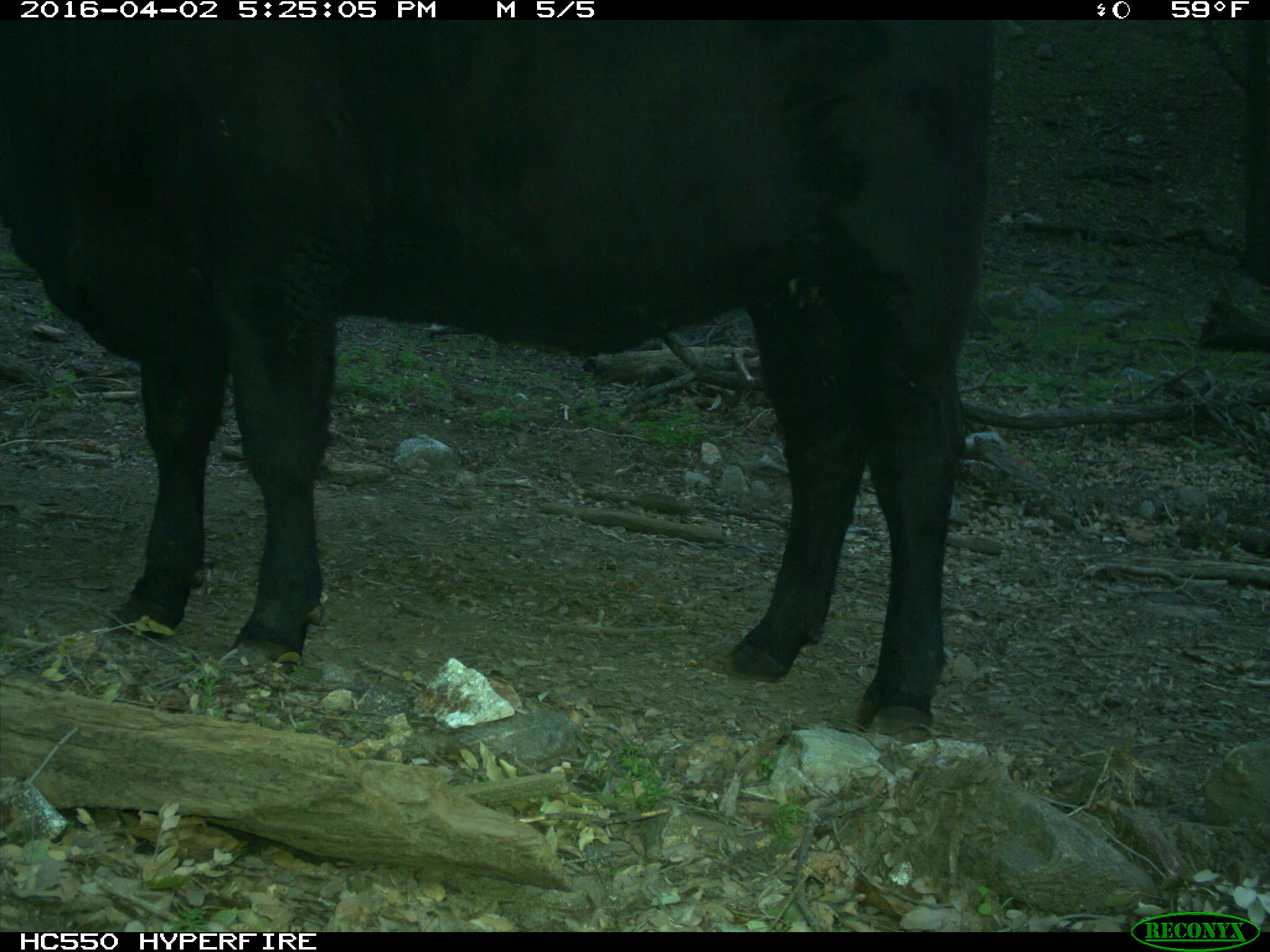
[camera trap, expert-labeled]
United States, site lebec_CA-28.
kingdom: Animalia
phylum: Chordata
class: Mammalia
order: Artiodactyla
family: Bovidae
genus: Bos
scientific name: Bos taurus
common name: domestic cow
Bos taurus (domestic cow).